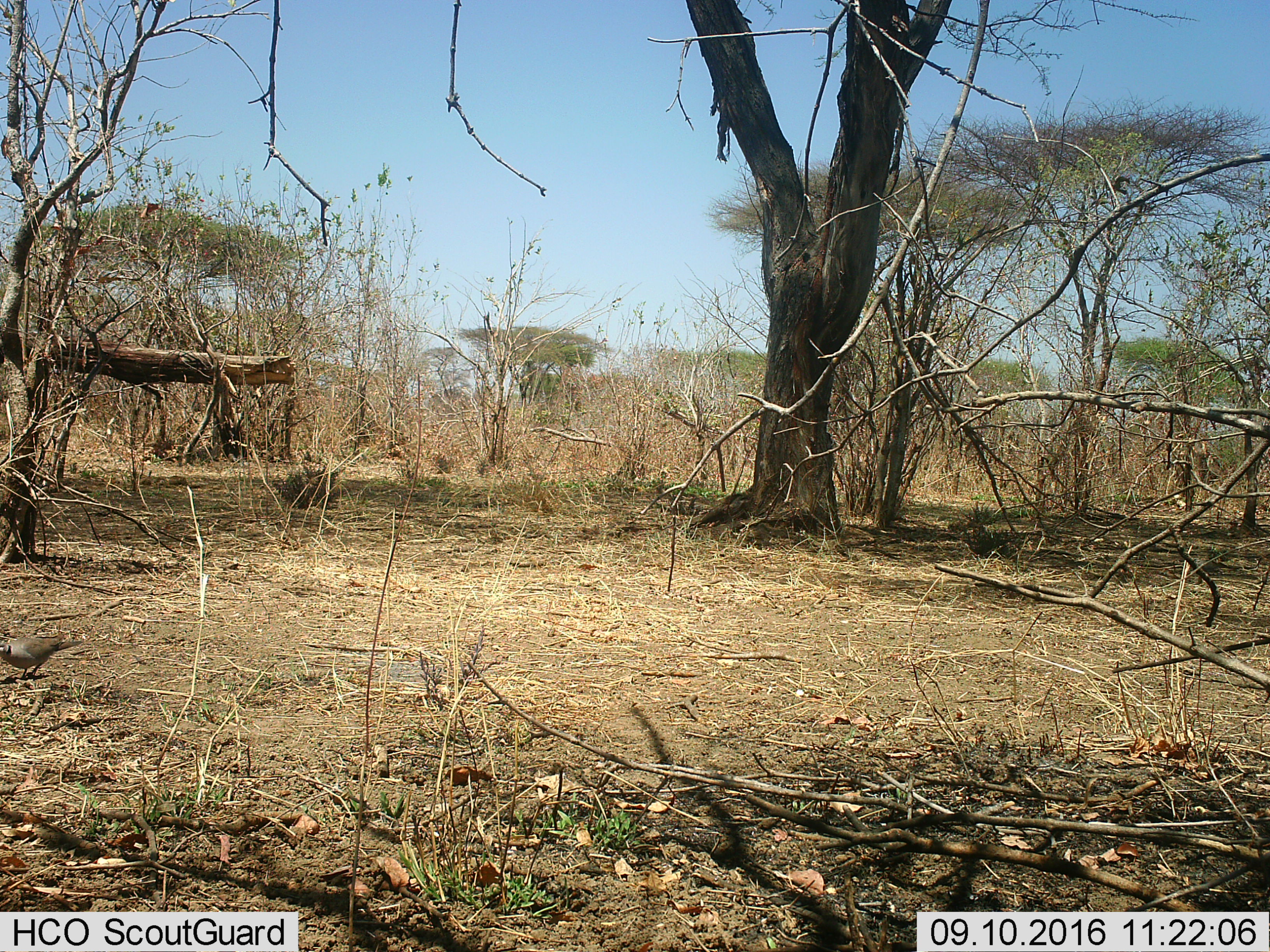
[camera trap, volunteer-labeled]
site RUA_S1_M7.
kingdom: Animalia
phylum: Chordata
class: Aves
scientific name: Aves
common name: bird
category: birdother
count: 1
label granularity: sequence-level